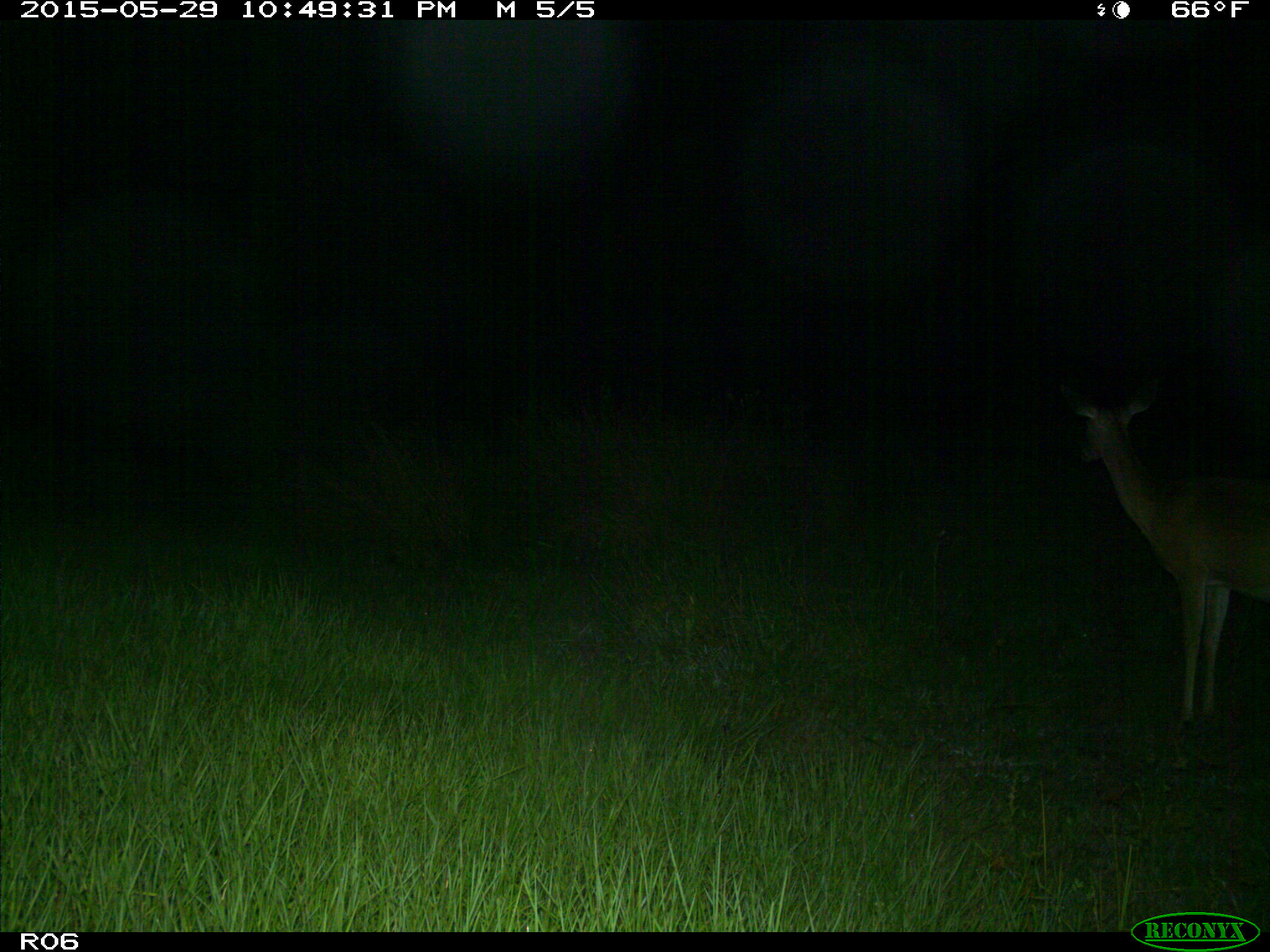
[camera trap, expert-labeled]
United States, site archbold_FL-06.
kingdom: Animalia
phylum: Chordata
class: Mammalia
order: Artiodactyla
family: Cervidae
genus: Odocoileus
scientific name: Odocoileus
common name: deer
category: unidentified deer